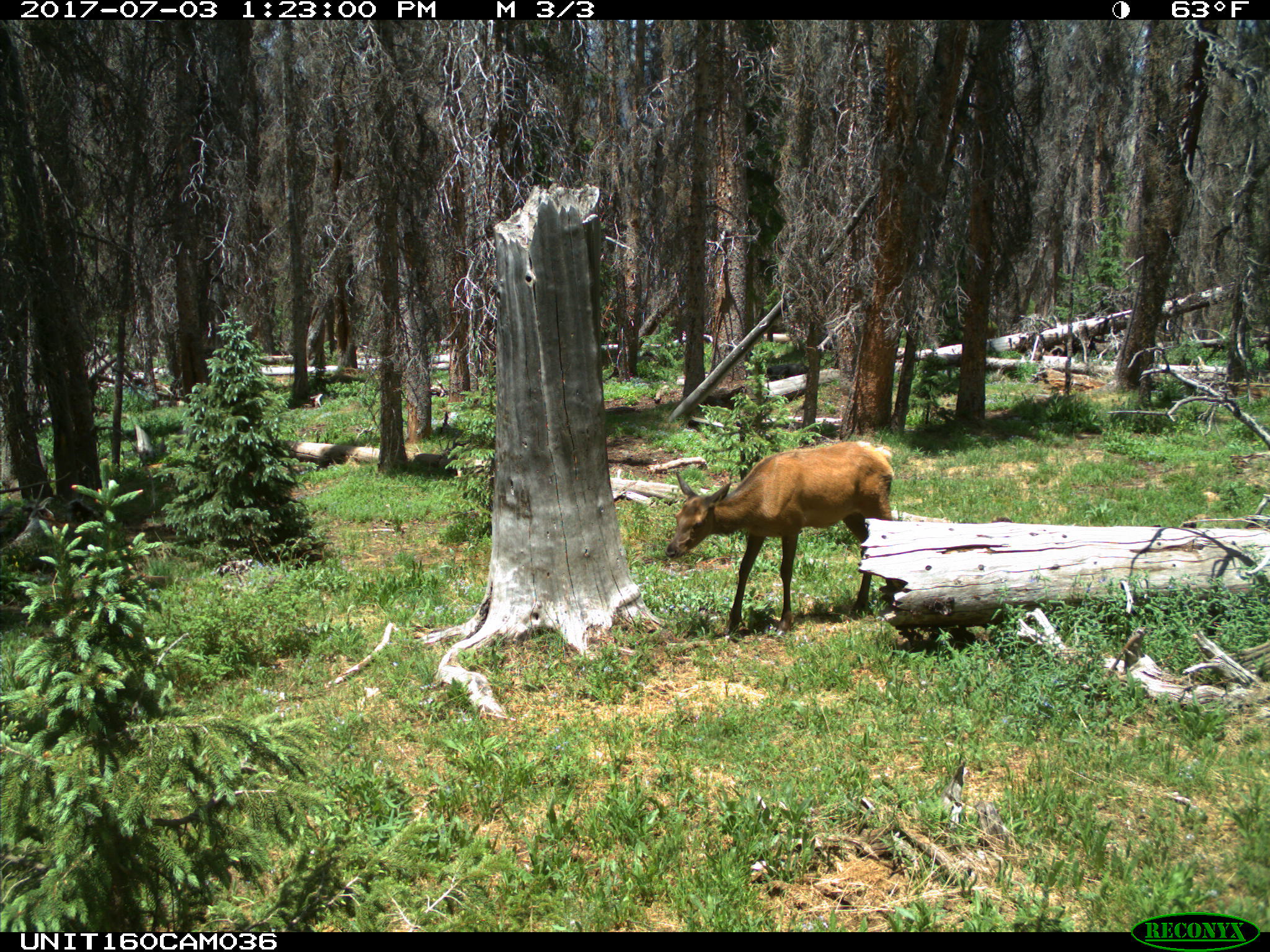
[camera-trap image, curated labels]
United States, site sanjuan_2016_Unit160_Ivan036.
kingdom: Animalia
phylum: Chordata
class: Mammalia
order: Artiodactyla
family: Cervidae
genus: Cervus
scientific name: Cervus elaphus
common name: red deer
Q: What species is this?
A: Cervus elaphus (red deer).